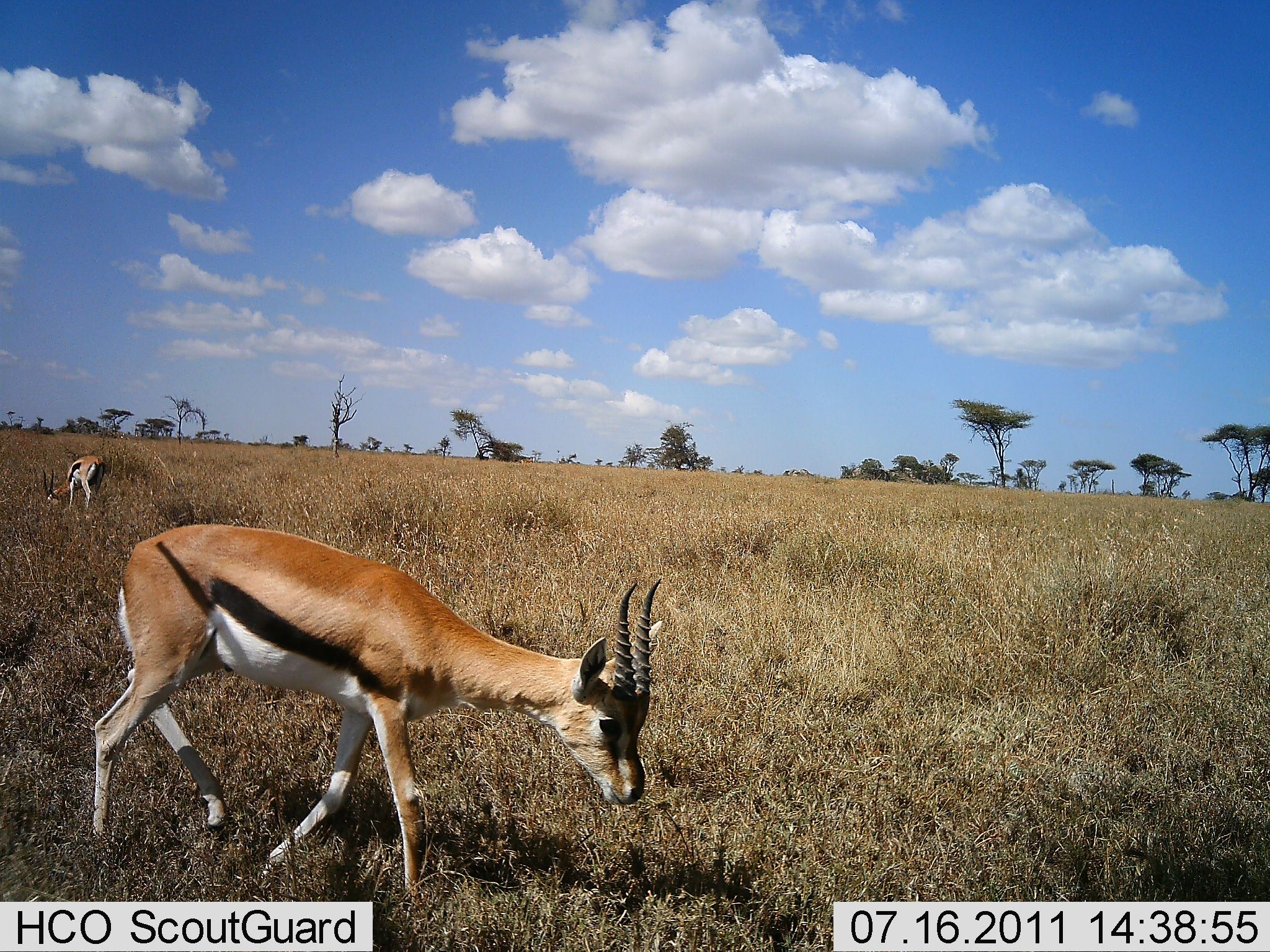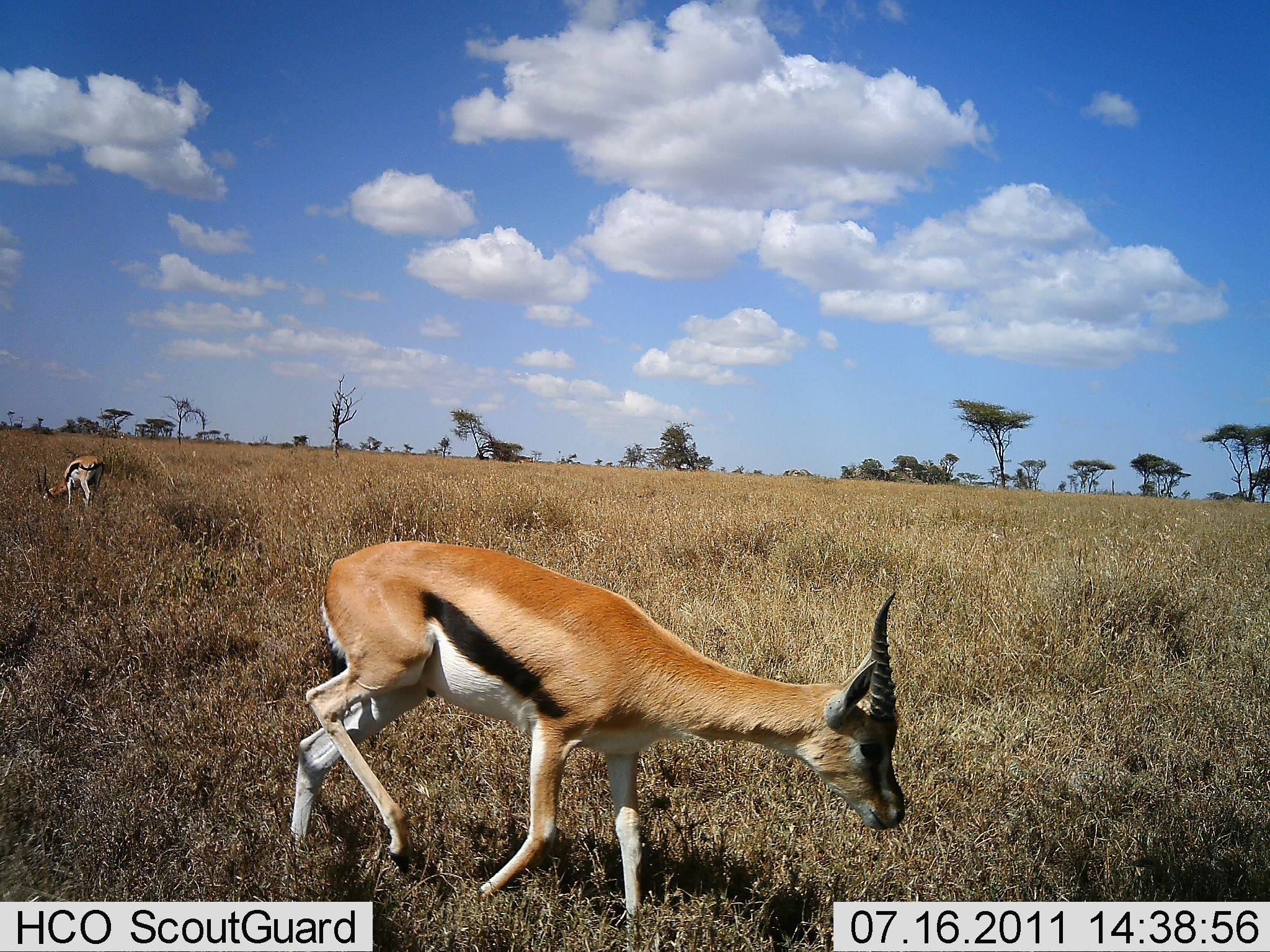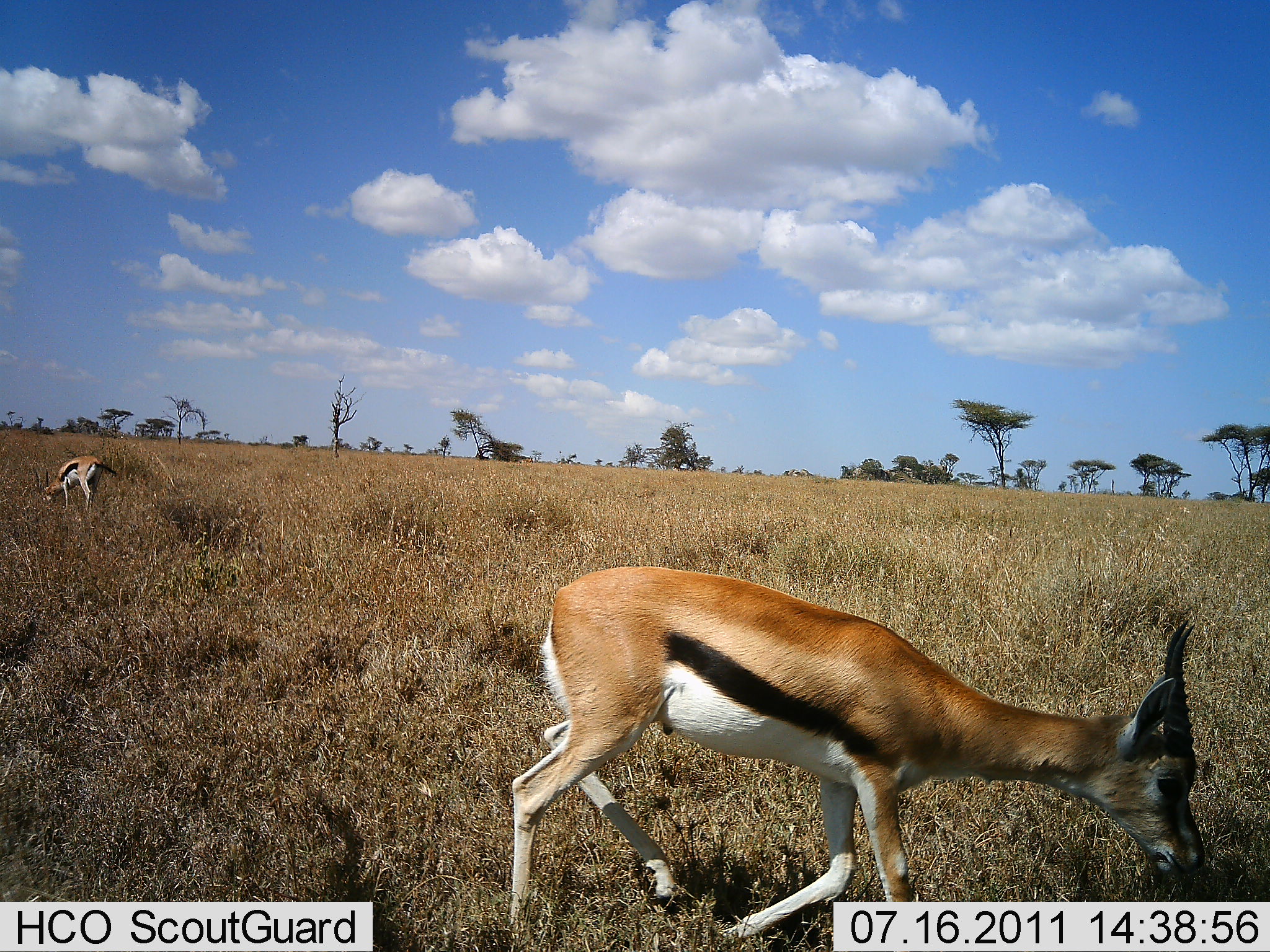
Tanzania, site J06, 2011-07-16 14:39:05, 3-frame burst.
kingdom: Animalia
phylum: Chordata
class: Mammalia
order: Artiodactyla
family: Bovidae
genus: Eudorcas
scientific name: Eudorcas thomsonii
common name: thomson's gazelle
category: gazellethomsons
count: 2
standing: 7%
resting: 0%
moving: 86%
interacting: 0%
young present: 0%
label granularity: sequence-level